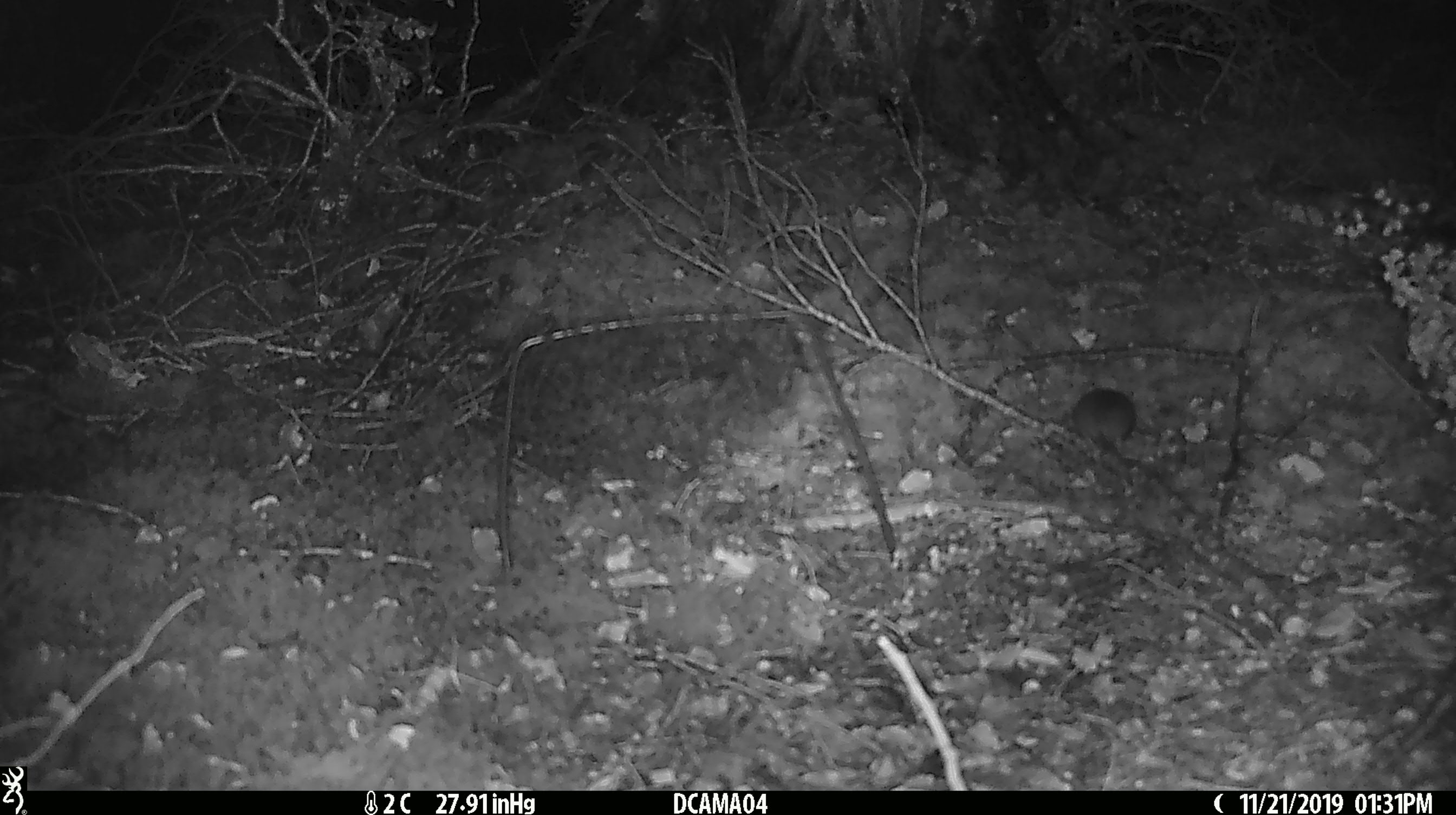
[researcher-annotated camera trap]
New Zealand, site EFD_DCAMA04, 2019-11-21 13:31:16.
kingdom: Animalia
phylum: Chordata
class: Mammalia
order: Rodentia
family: Muridae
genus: Mus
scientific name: Mus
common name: mouse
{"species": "mouse (Mus)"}